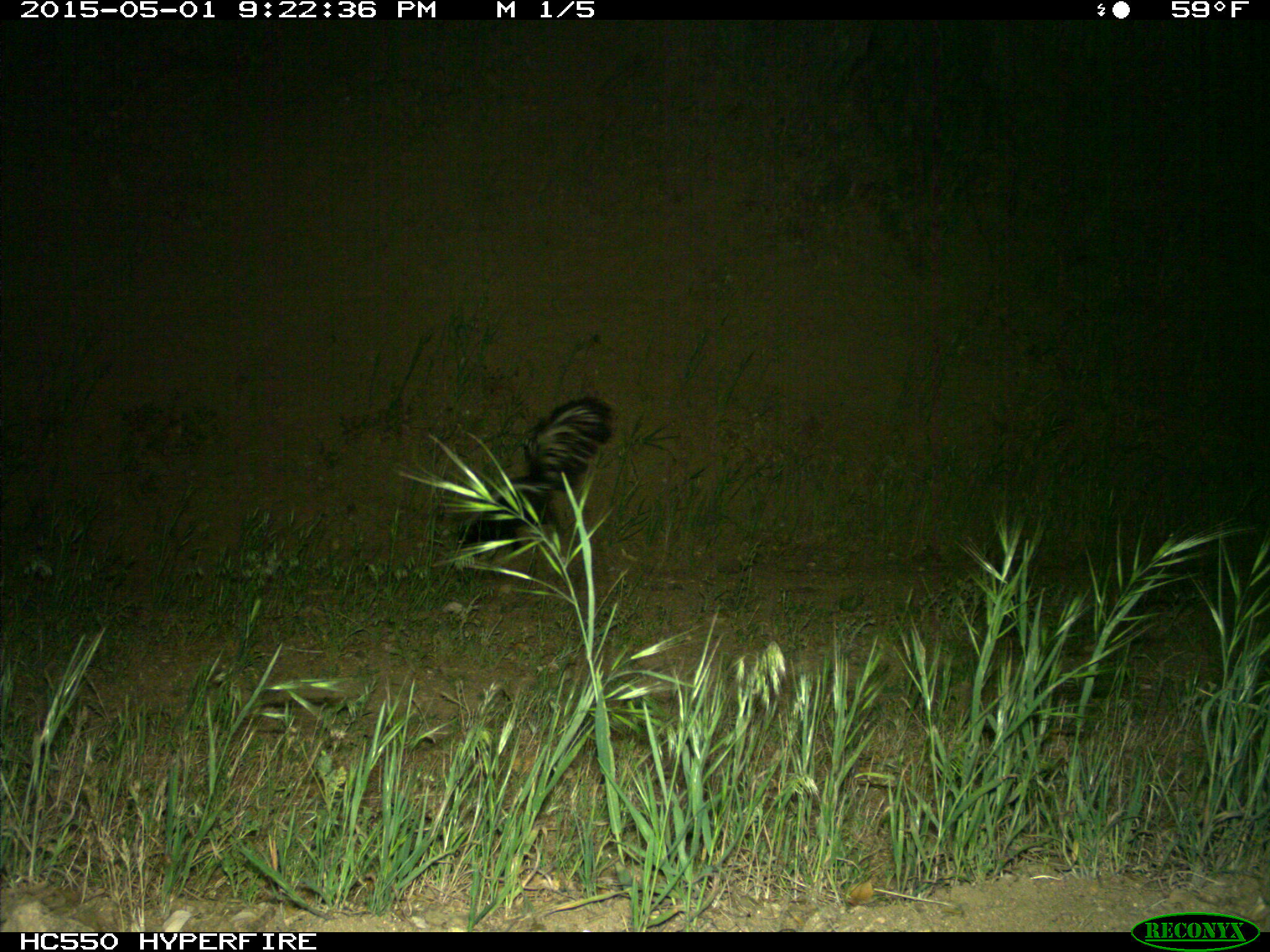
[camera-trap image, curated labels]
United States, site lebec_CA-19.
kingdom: Animalia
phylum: Chordata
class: Mammalia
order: Carnivora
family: Mephitidae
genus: Mephitis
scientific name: Mephitis mephitis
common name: striped skunk